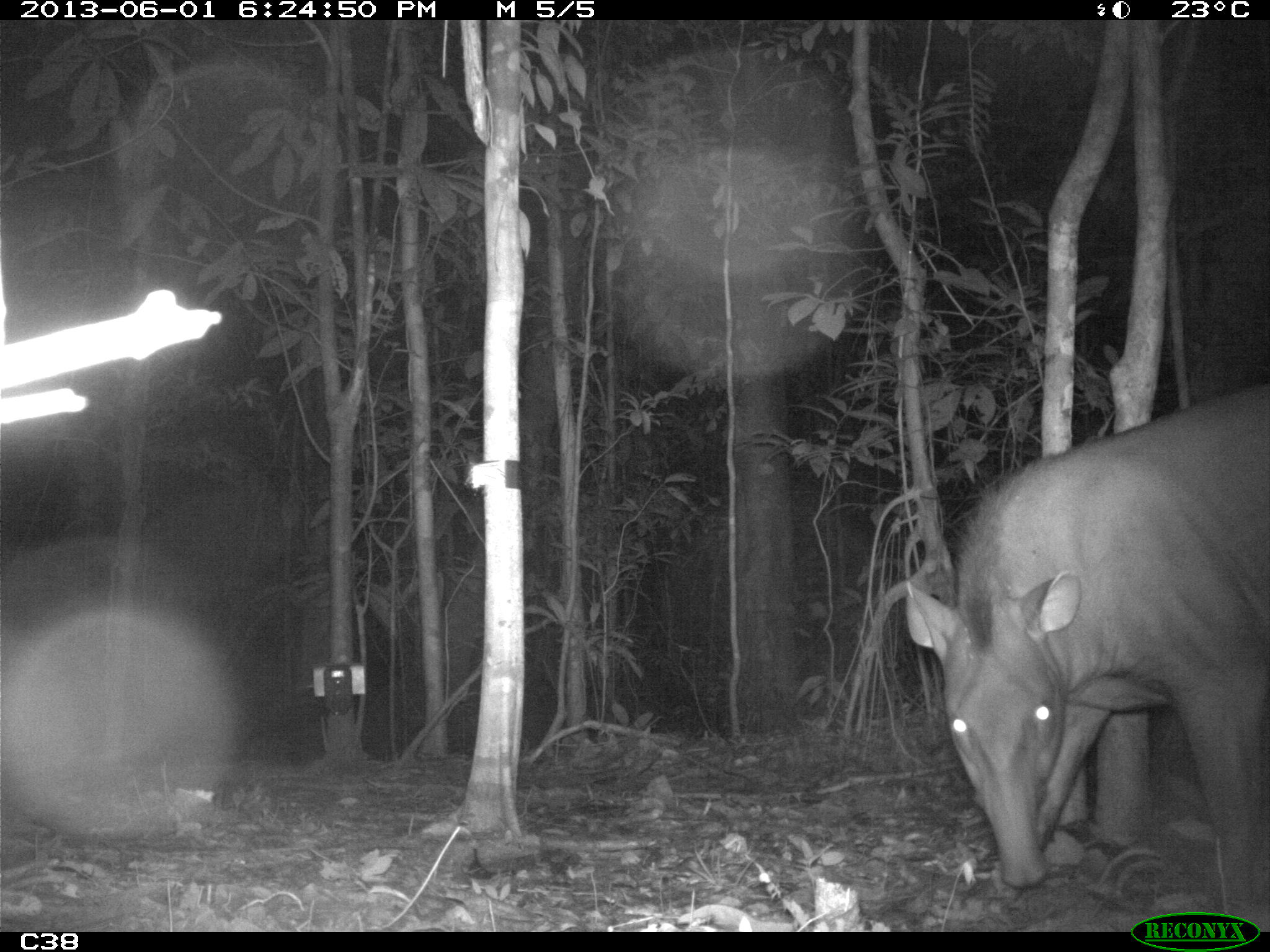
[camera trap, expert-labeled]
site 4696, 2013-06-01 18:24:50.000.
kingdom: Animalia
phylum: Chordata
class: Mammalia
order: Perissodactyla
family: Tapiridae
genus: Tapirus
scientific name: Tapirus terrestris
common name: south american tapir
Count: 1.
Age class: adult.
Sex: male.